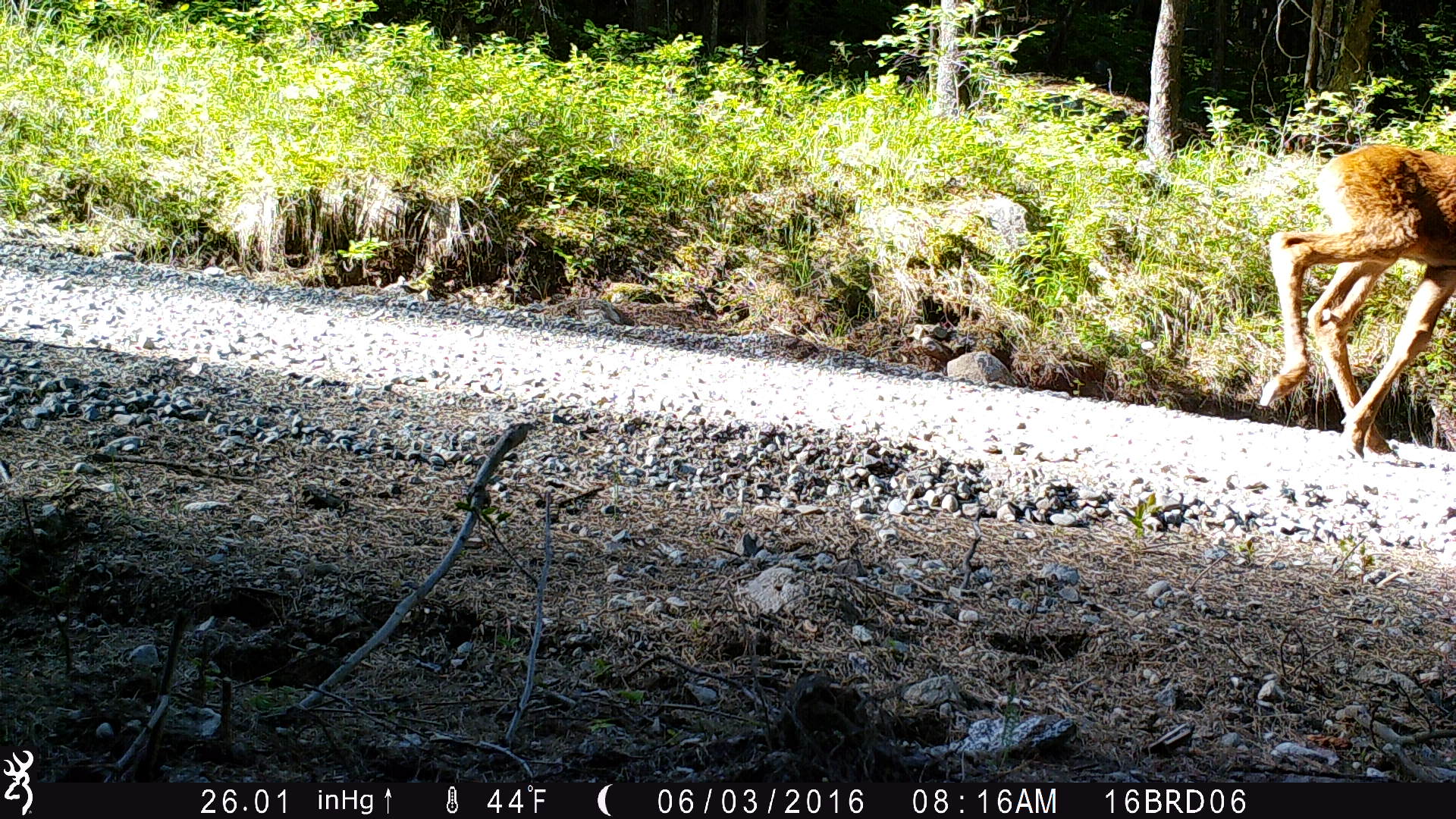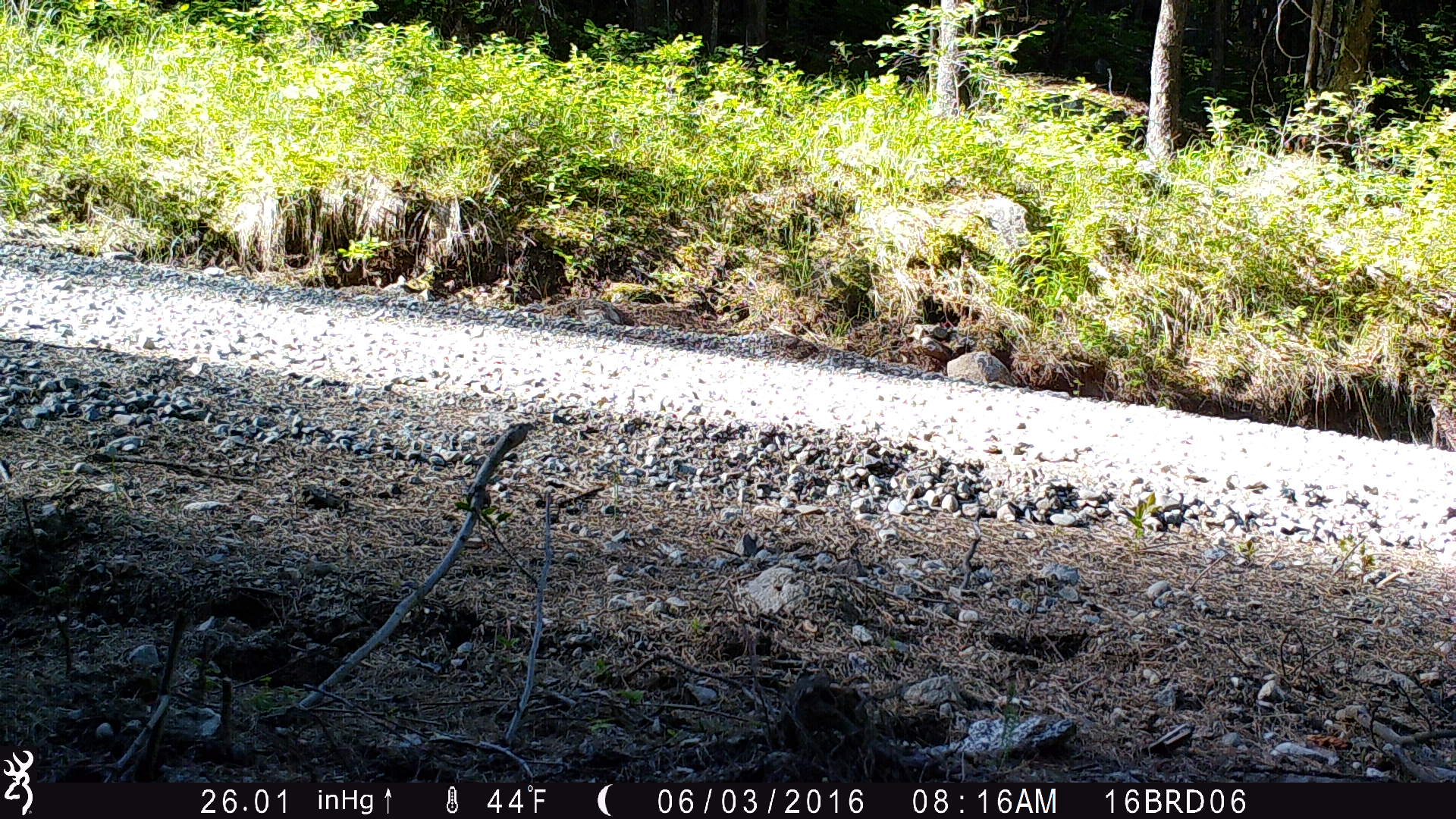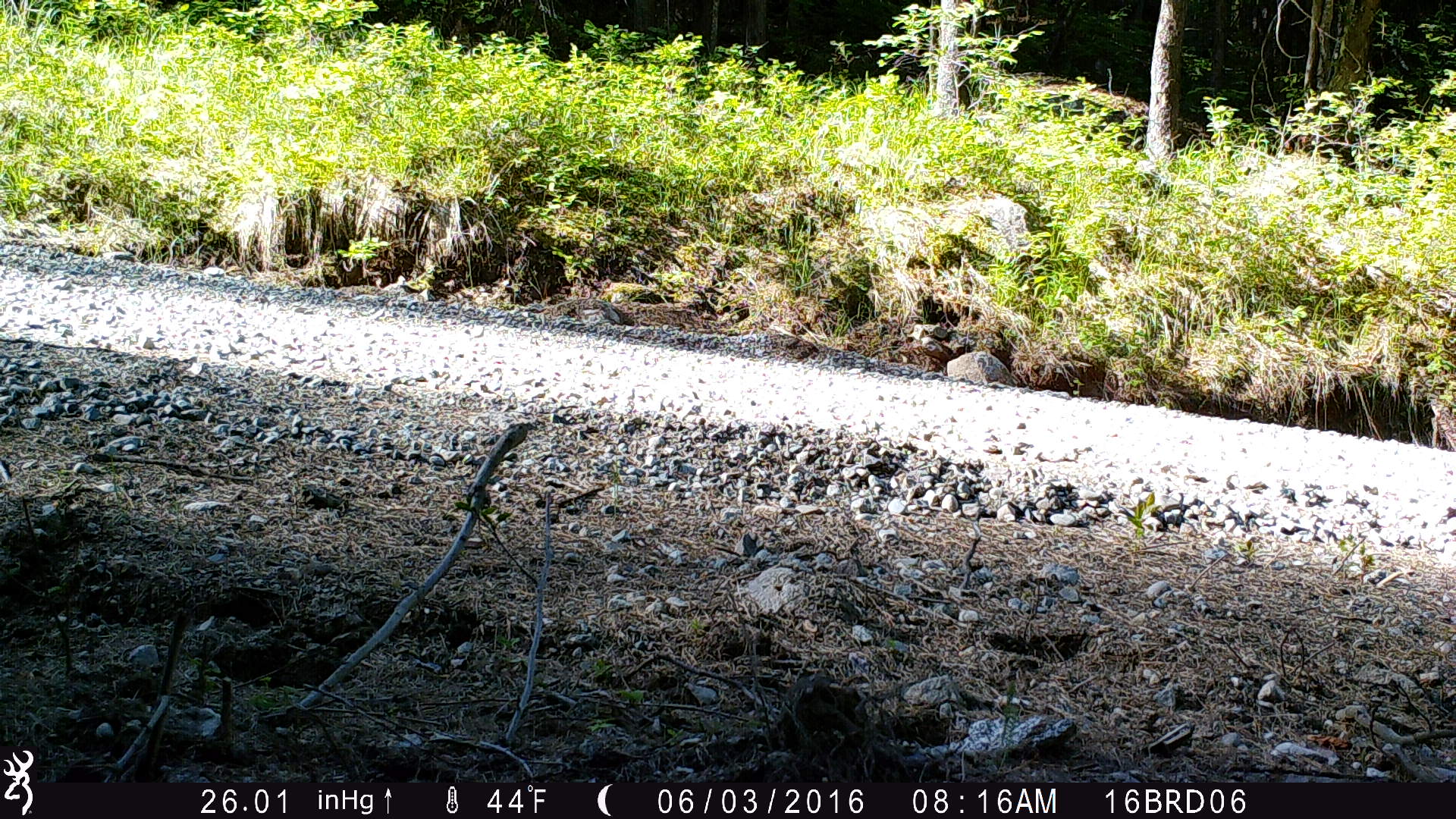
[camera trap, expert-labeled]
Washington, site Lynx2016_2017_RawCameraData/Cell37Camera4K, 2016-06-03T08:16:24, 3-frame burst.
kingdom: Animalia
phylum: Chordata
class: Mammalia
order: Artiodactyla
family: Cervidae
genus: Odocoileus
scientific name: Odocoileus virginianus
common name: white-tailed deer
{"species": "Odocoileus virginianus (white-tailed deer)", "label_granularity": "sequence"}